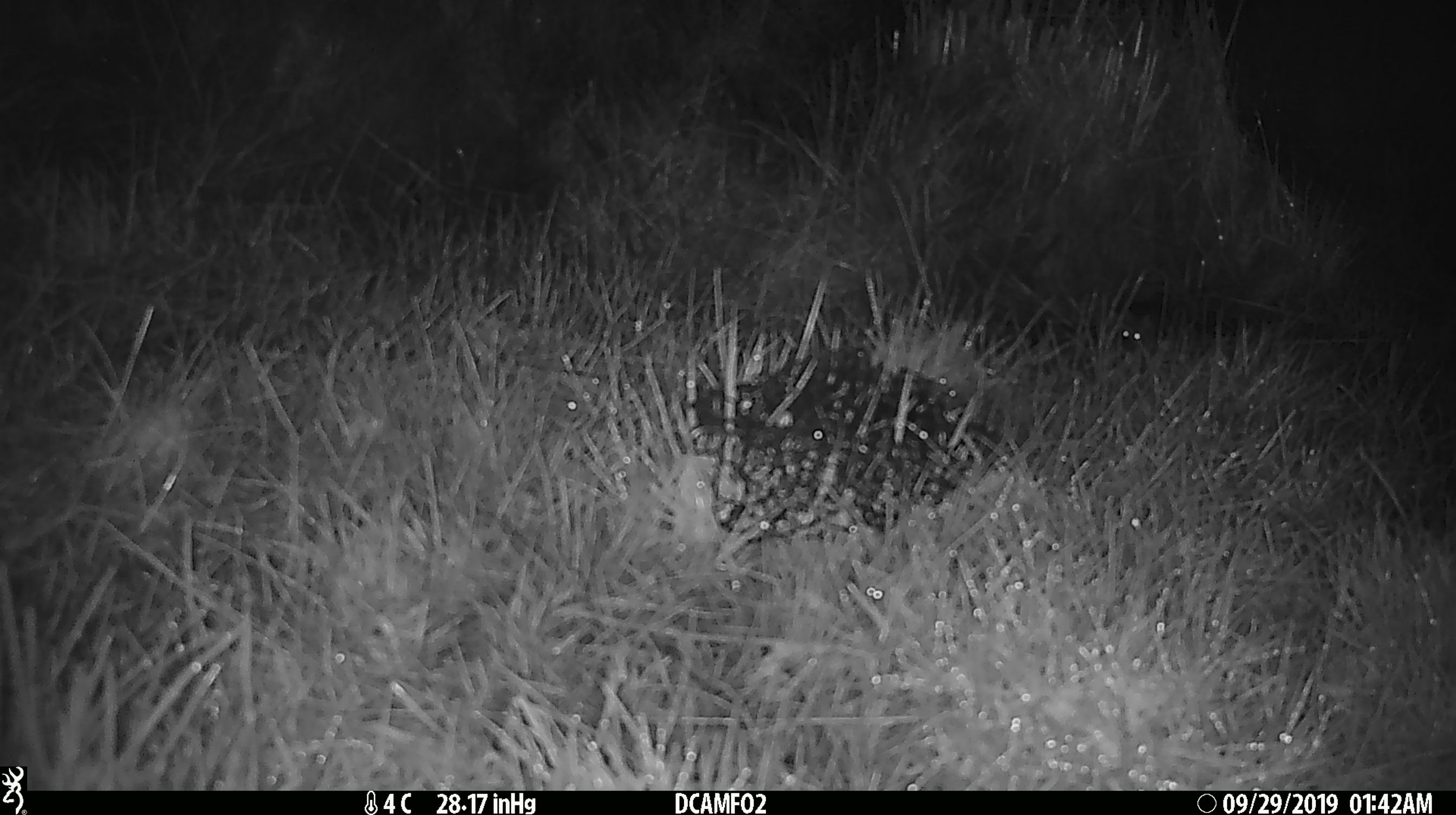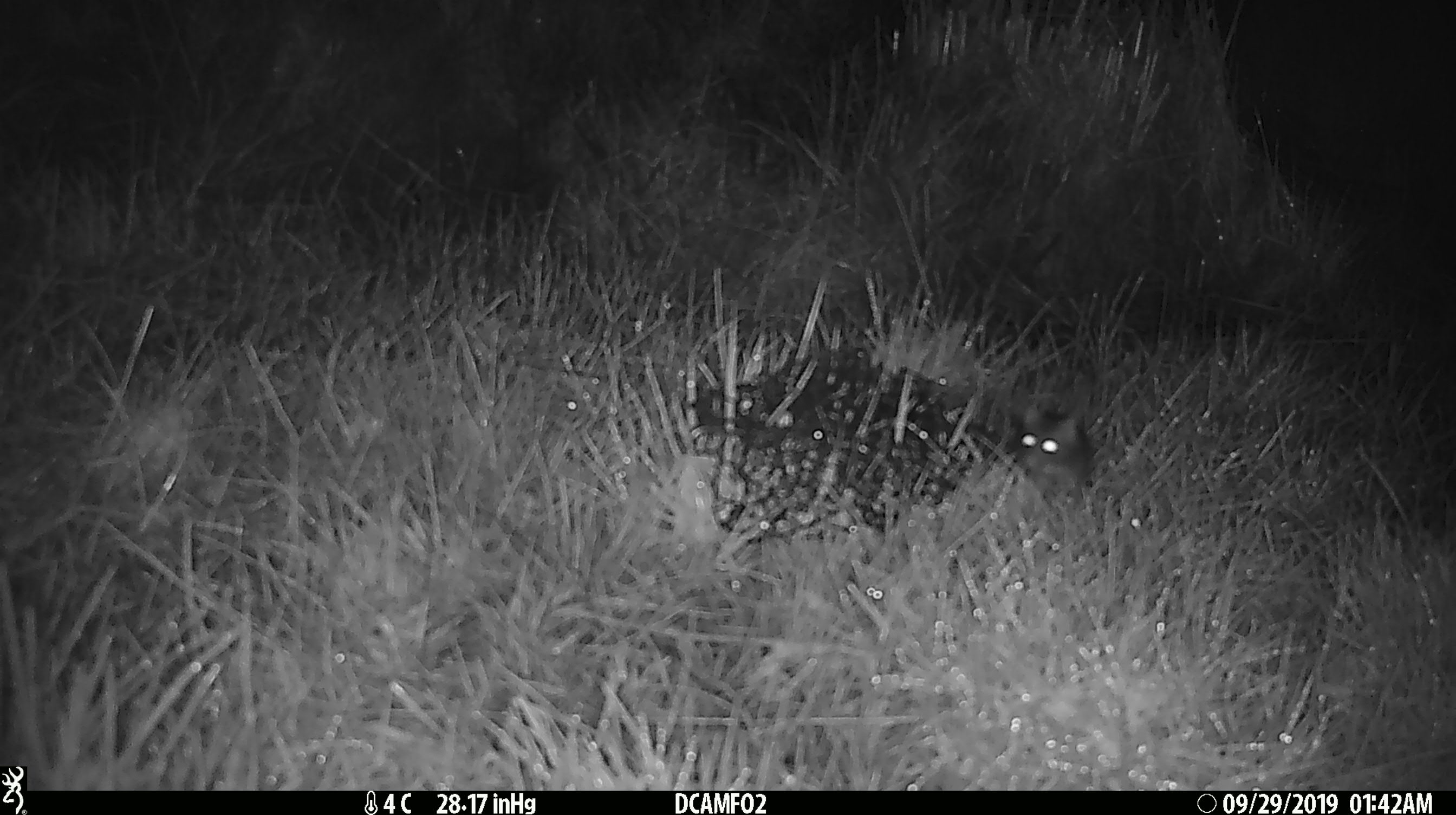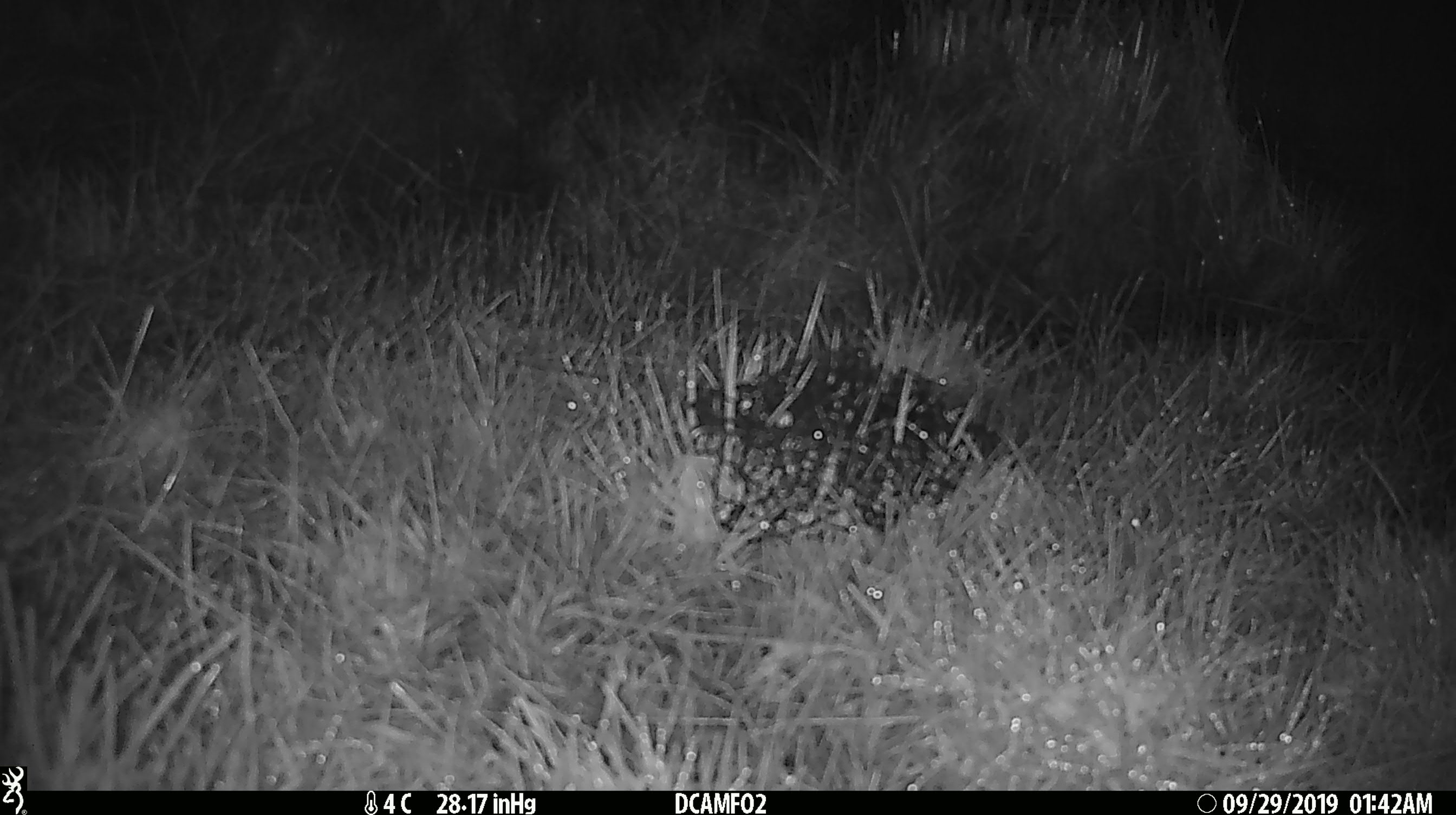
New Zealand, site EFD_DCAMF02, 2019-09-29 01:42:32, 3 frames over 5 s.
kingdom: Animalia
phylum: Chordata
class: Mammalia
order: Rodentia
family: Muridae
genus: Mus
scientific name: Mus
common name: mouse